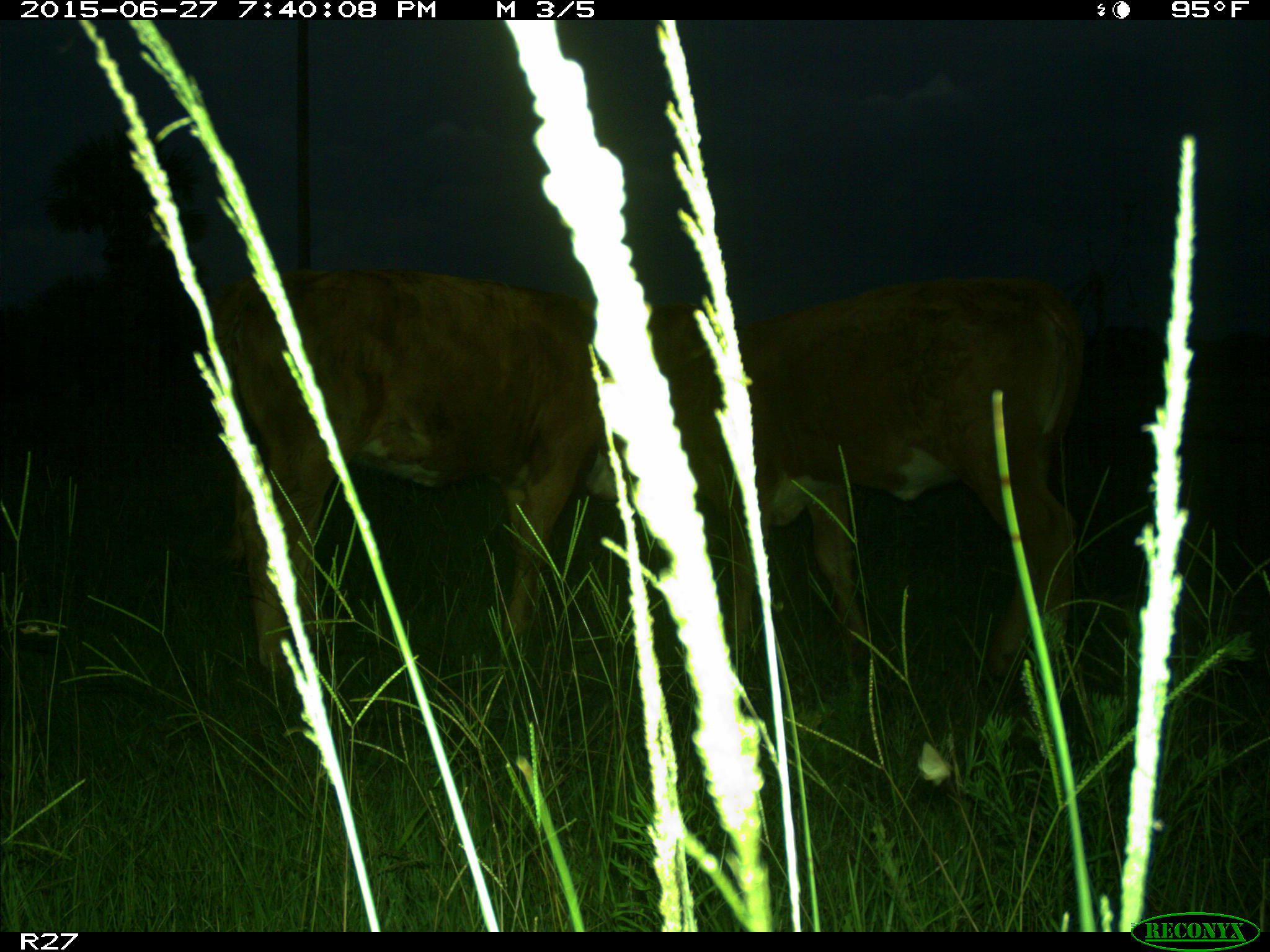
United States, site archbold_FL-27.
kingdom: Animalia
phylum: Chordata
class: Mammalia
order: Artiodactyla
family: Bovidae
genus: Bos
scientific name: Bos taurus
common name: domestic cow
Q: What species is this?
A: Bos taurus (domestic cow).